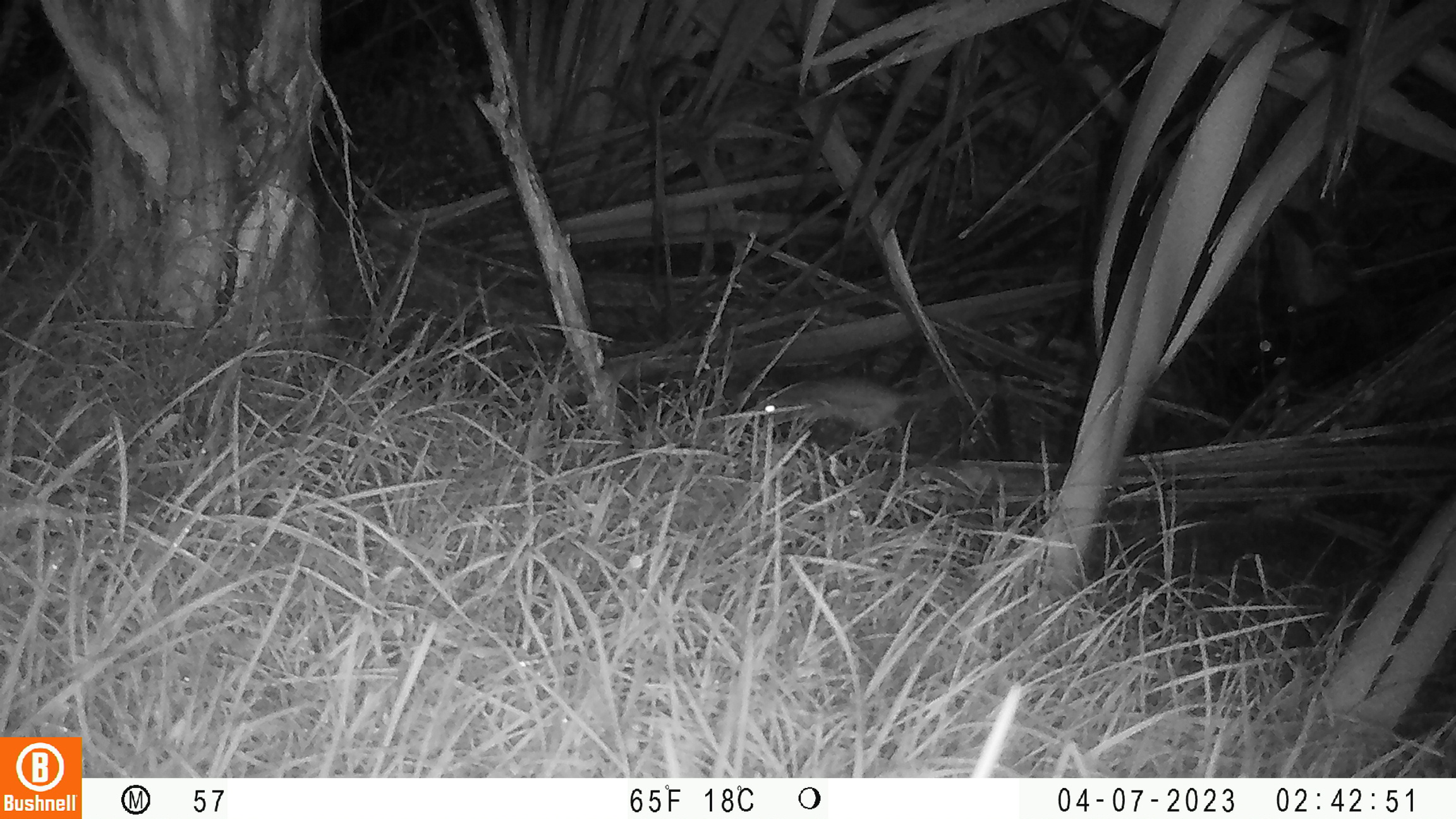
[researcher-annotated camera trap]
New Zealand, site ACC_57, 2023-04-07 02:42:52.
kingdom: Animalia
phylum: Chordata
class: Mammalia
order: Rodentia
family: Muridae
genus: Rattus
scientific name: Rattus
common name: rat